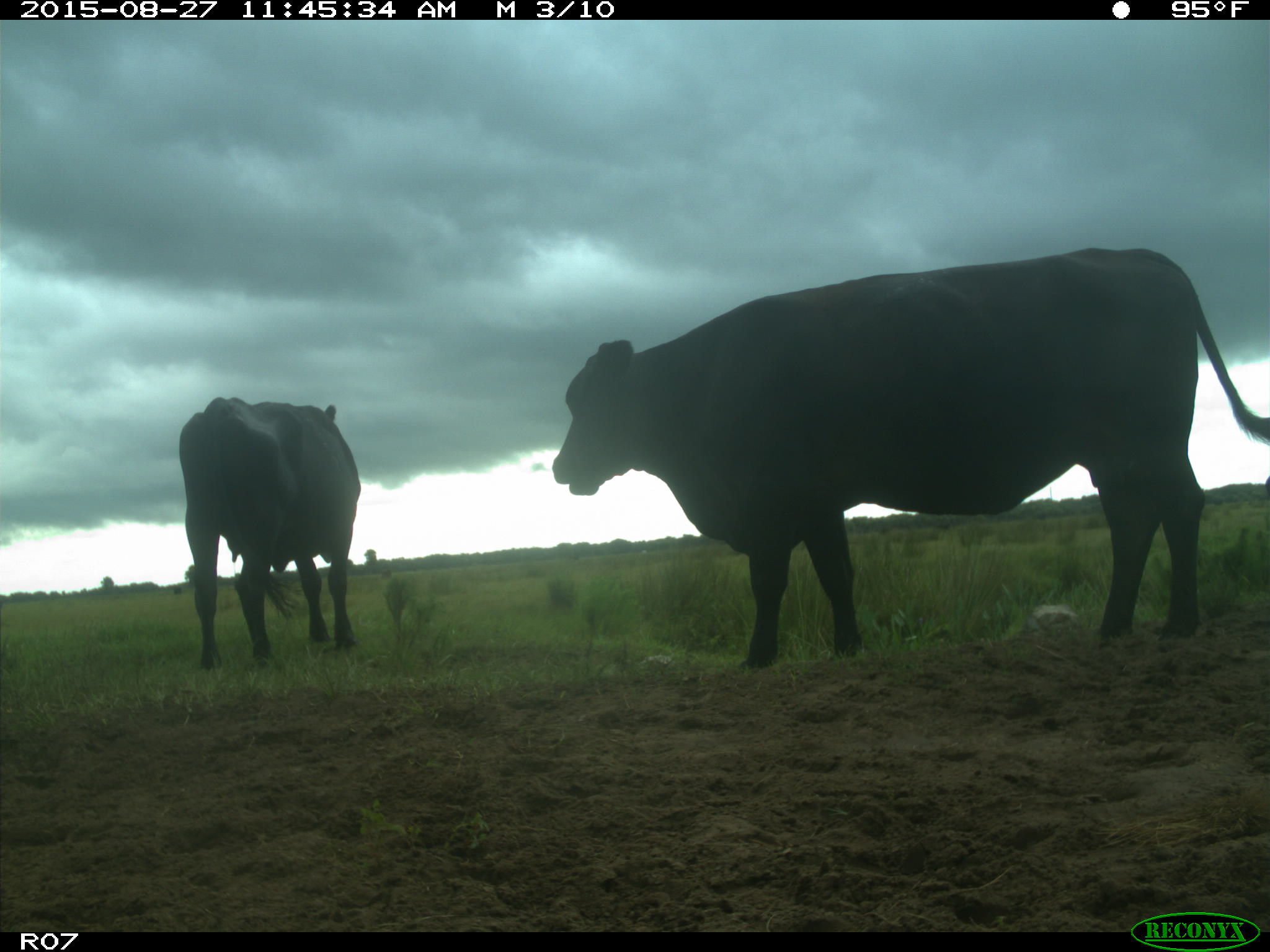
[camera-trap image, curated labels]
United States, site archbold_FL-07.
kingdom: Animalia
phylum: Chordata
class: Mammalia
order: Artiodactyla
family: Bovidae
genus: Bos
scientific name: Bos taurus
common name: domestic cow